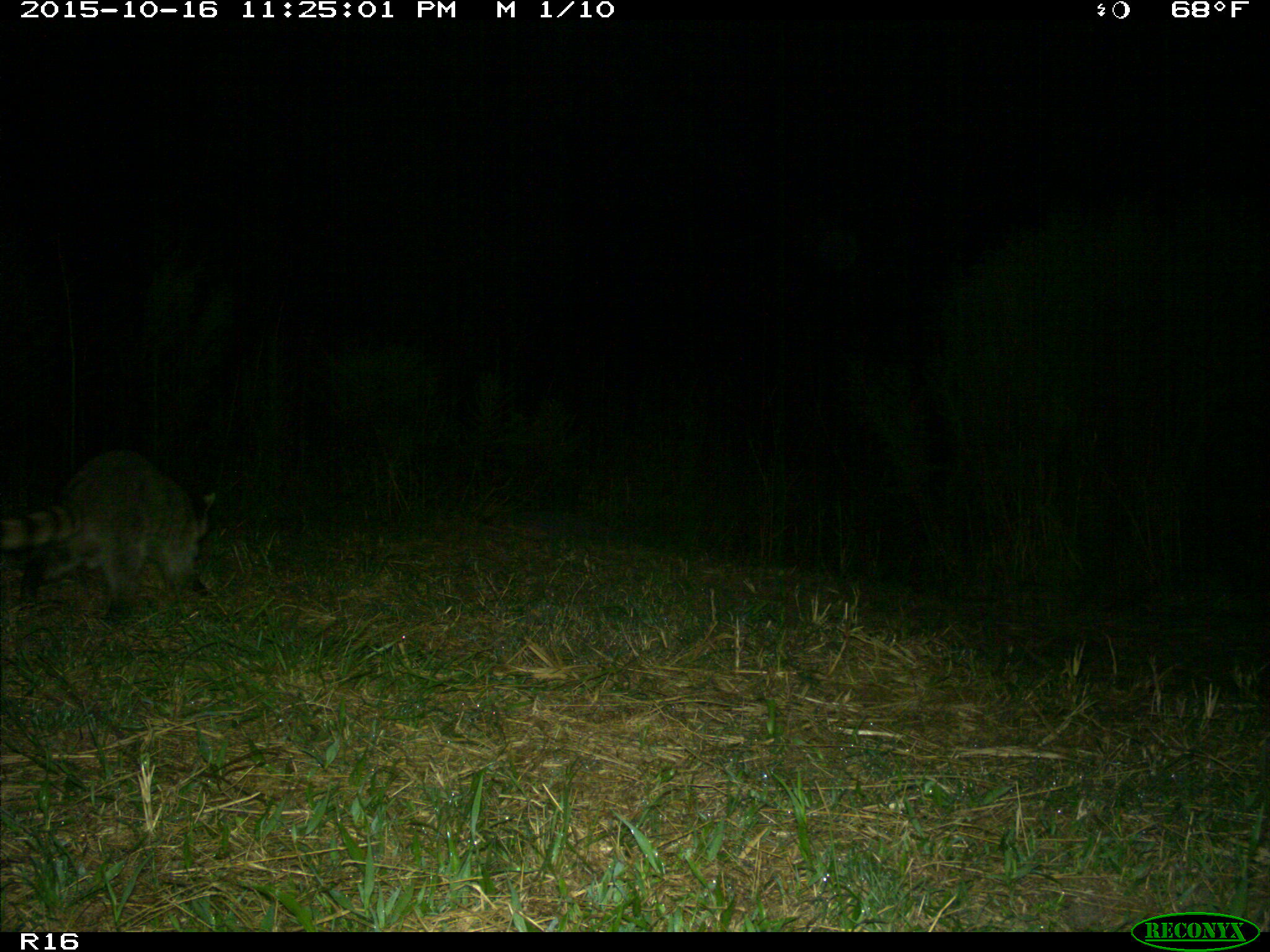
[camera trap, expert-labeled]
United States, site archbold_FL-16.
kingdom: Animalia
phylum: Chordata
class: Mammalia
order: Carnivora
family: Procyonidae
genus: Procyon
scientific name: Procyon lotor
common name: common raccoon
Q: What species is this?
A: Procyon lotor (common raccoon).